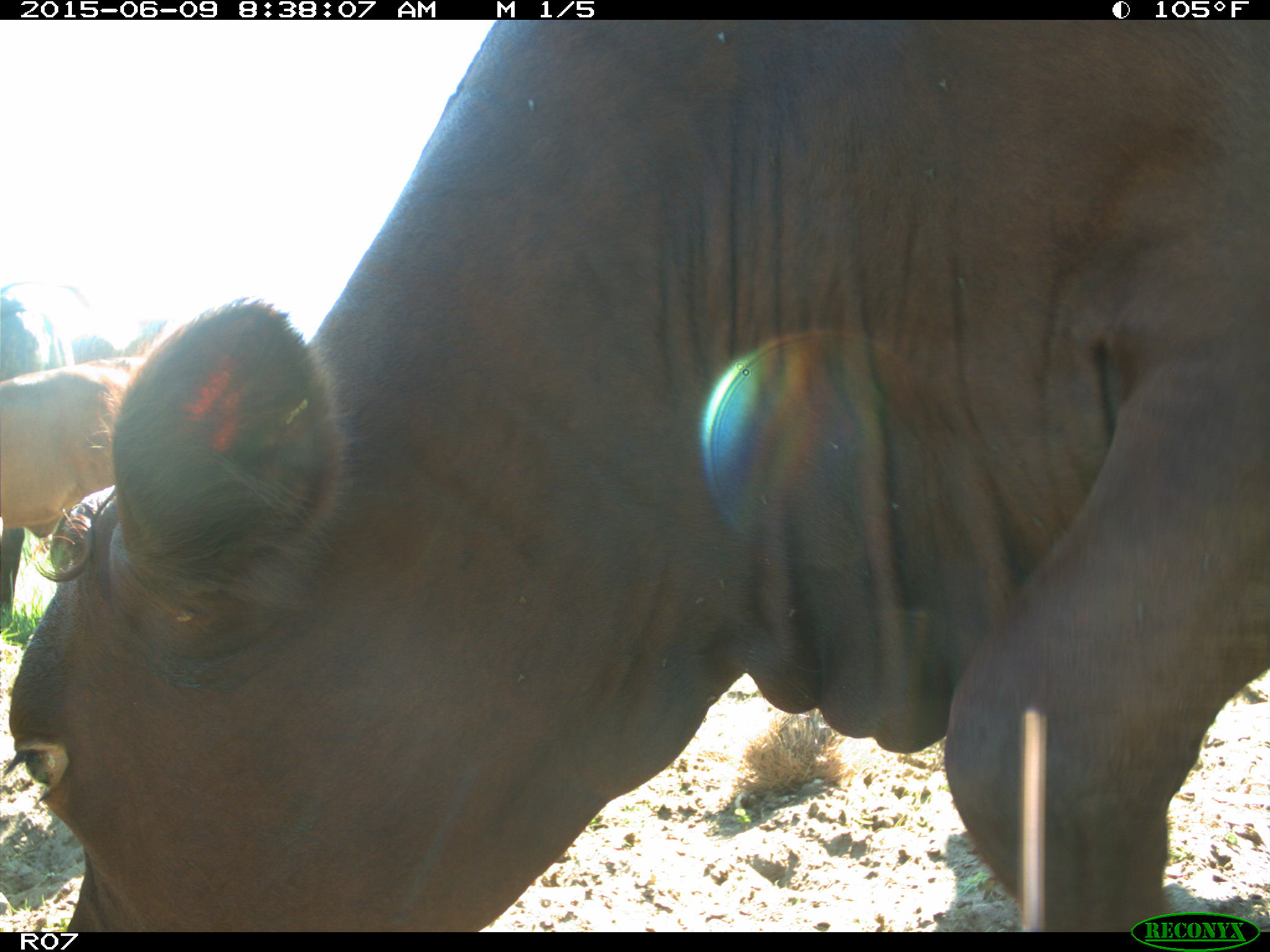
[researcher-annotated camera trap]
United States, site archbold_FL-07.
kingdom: Animalia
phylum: Chordata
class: Mammalia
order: Artiodactyla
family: Bovidae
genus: Bos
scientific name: Bos taurus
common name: domestic cow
Bos taurus (domestic cow).